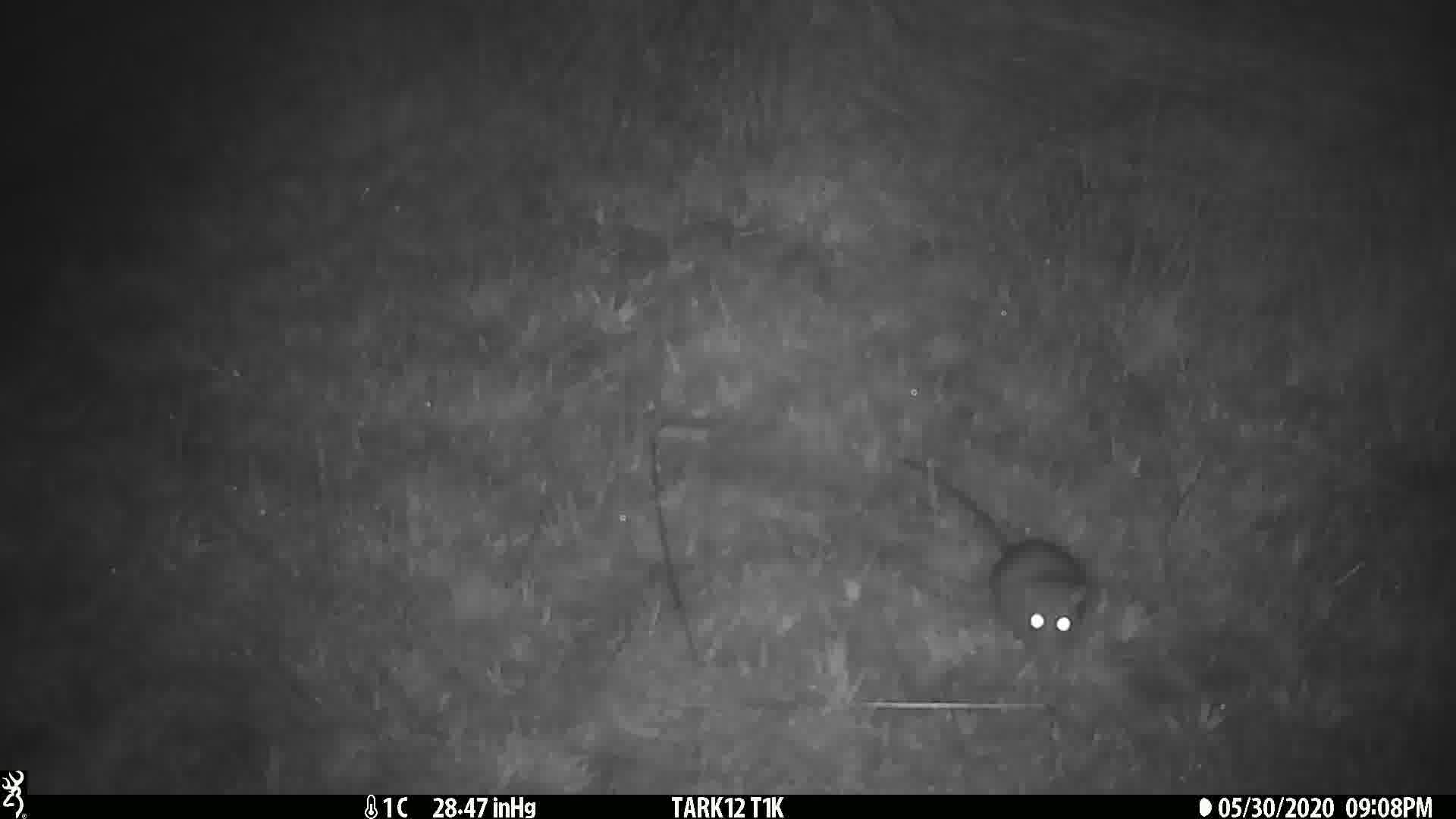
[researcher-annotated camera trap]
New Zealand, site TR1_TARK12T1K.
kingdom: Animalia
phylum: Chordata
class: Mammalia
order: Rodentia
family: Muridae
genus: Rattus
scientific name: Rattus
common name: rat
Rat (Rattus).